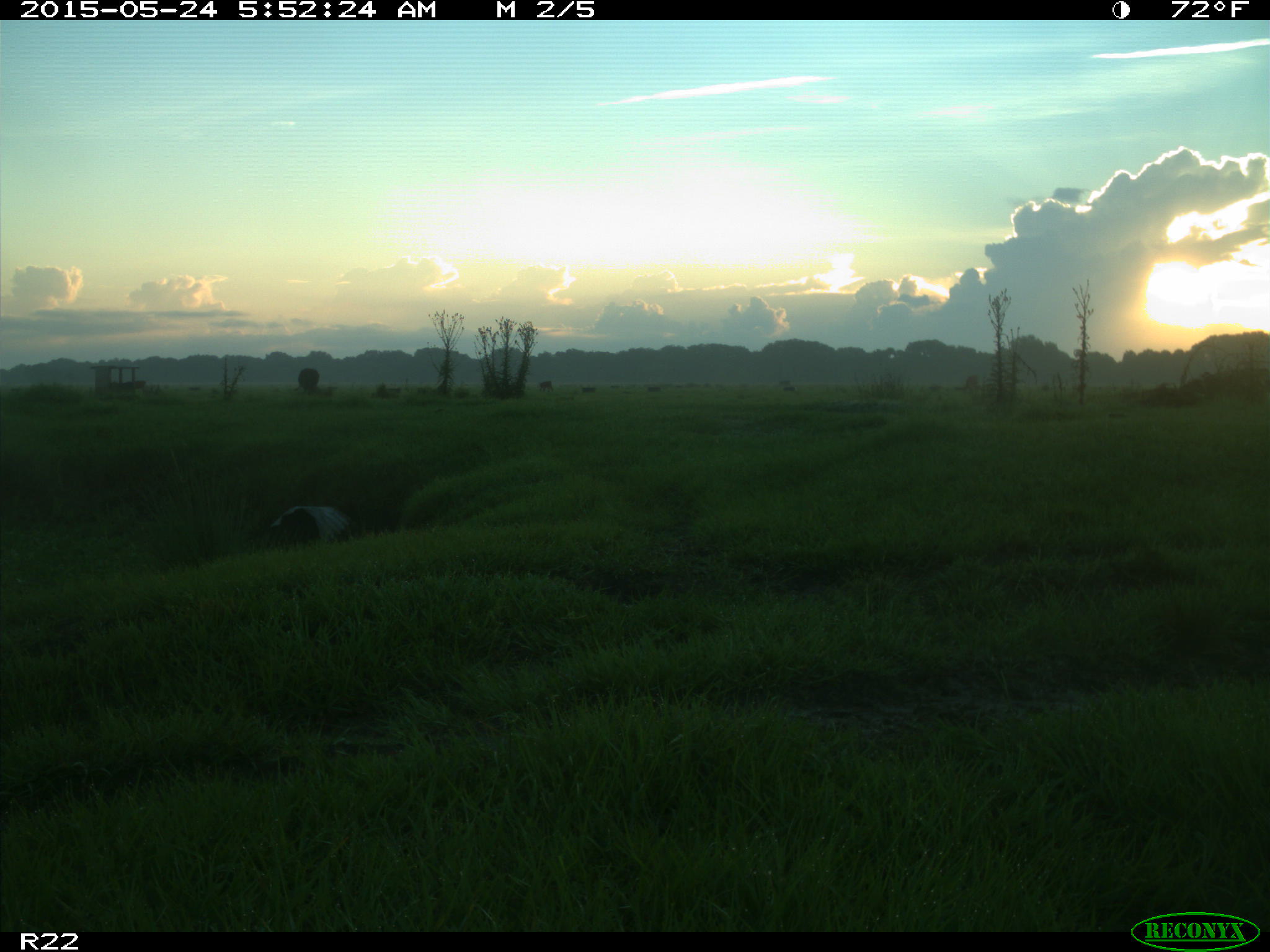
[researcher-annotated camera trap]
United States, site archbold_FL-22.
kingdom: Animalia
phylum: Chordata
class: Mammalia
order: Artiodactyla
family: Bovidae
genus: Bos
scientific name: Bos taurus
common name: domestic cow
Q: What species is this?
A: Bos taurus (domestic cow).